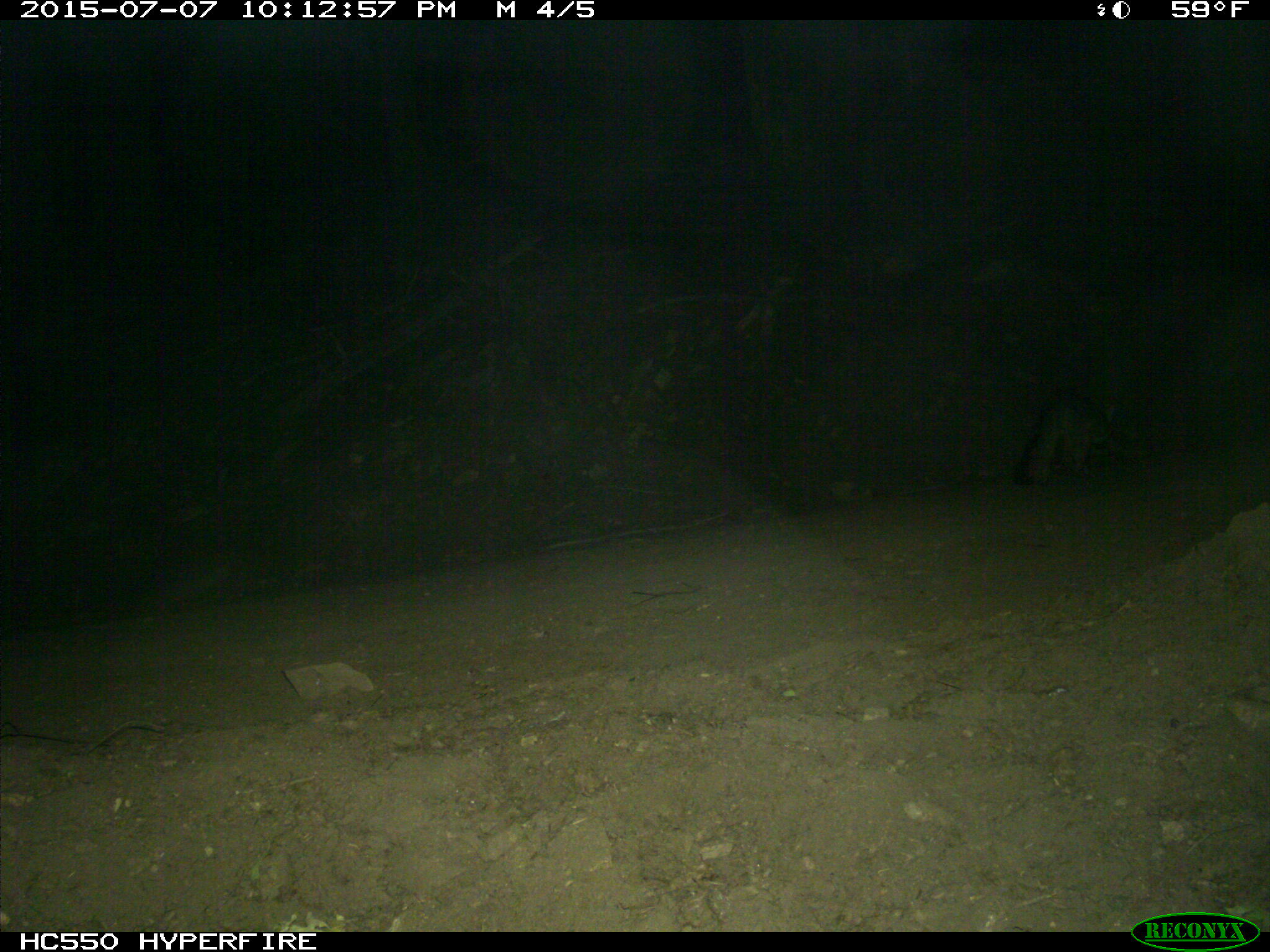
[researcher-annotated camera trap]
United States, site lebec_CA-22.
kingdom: Animalia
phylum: Chordata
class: Mammalia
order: Carnivora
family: Canidae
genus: Urocyon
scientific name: Urocyon cinereoargenteus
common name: gray fox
Urocyon cinereoargenteus (gray fox).